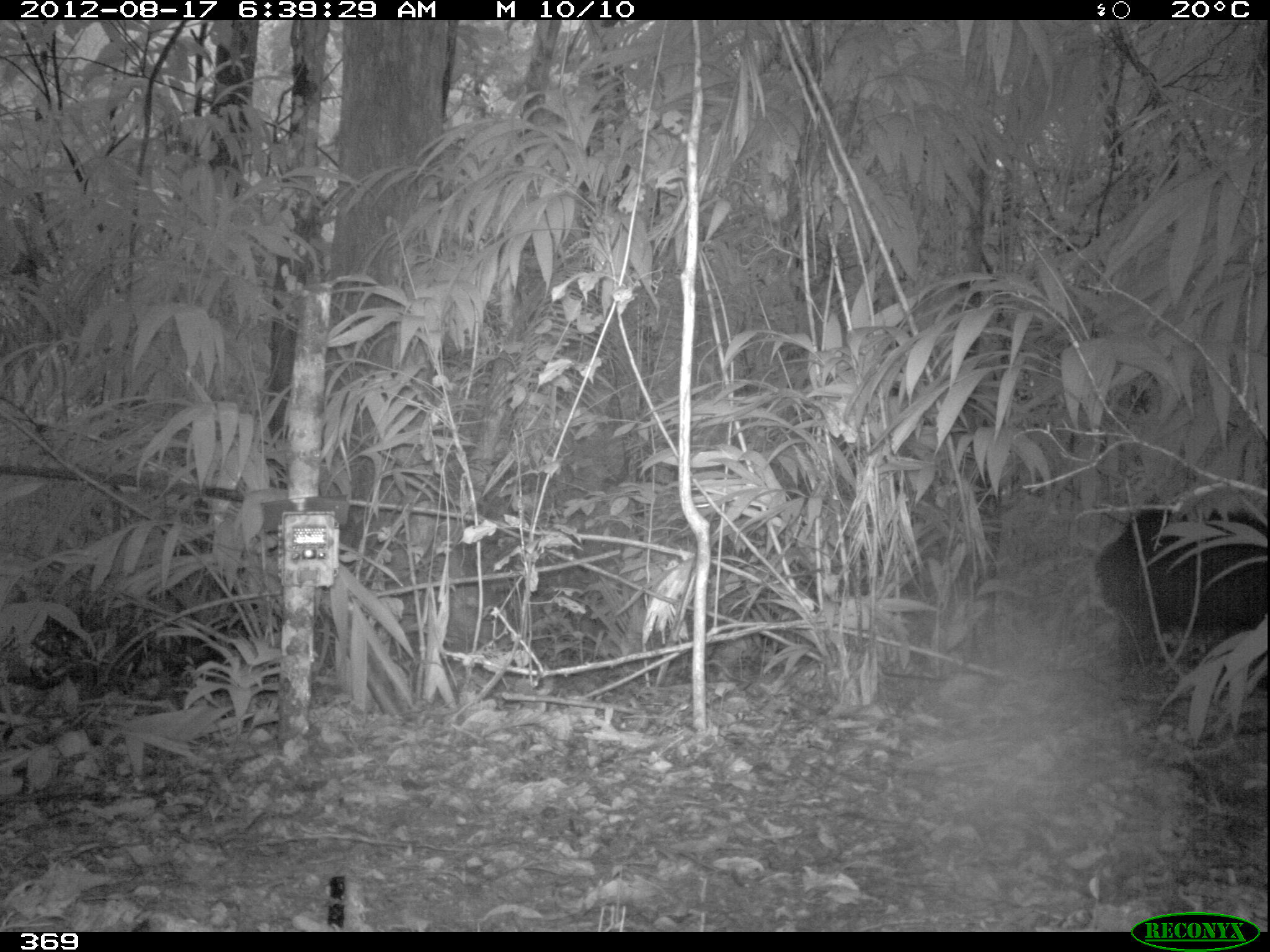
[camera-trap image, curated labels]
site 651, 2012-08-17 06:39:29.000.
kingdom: Animalia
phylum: Chordata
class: Mammalia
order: Artiodactyla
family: Tayassuidae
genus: Tayassu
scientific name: Tayassu pecari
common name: white-lipped peccary